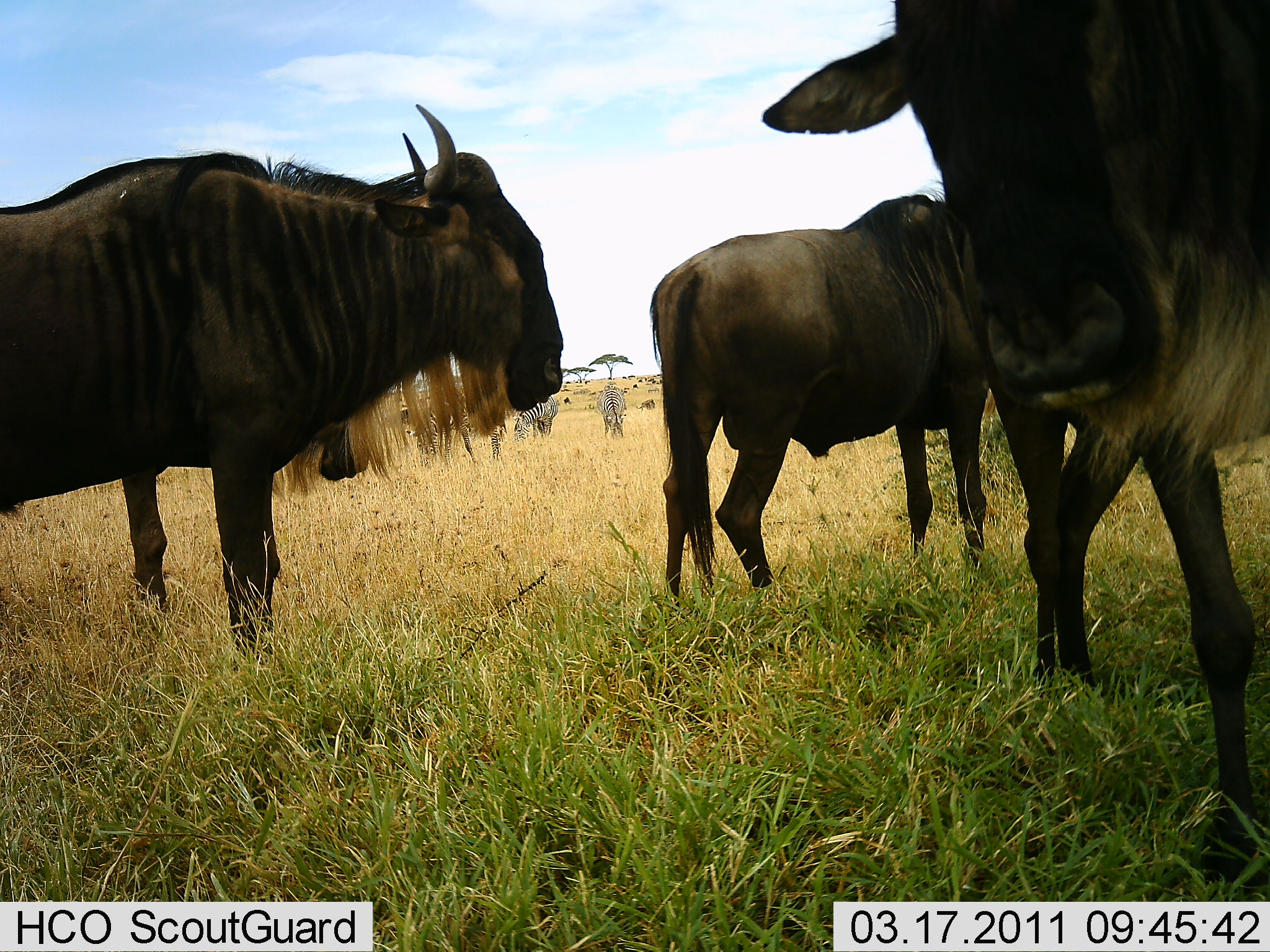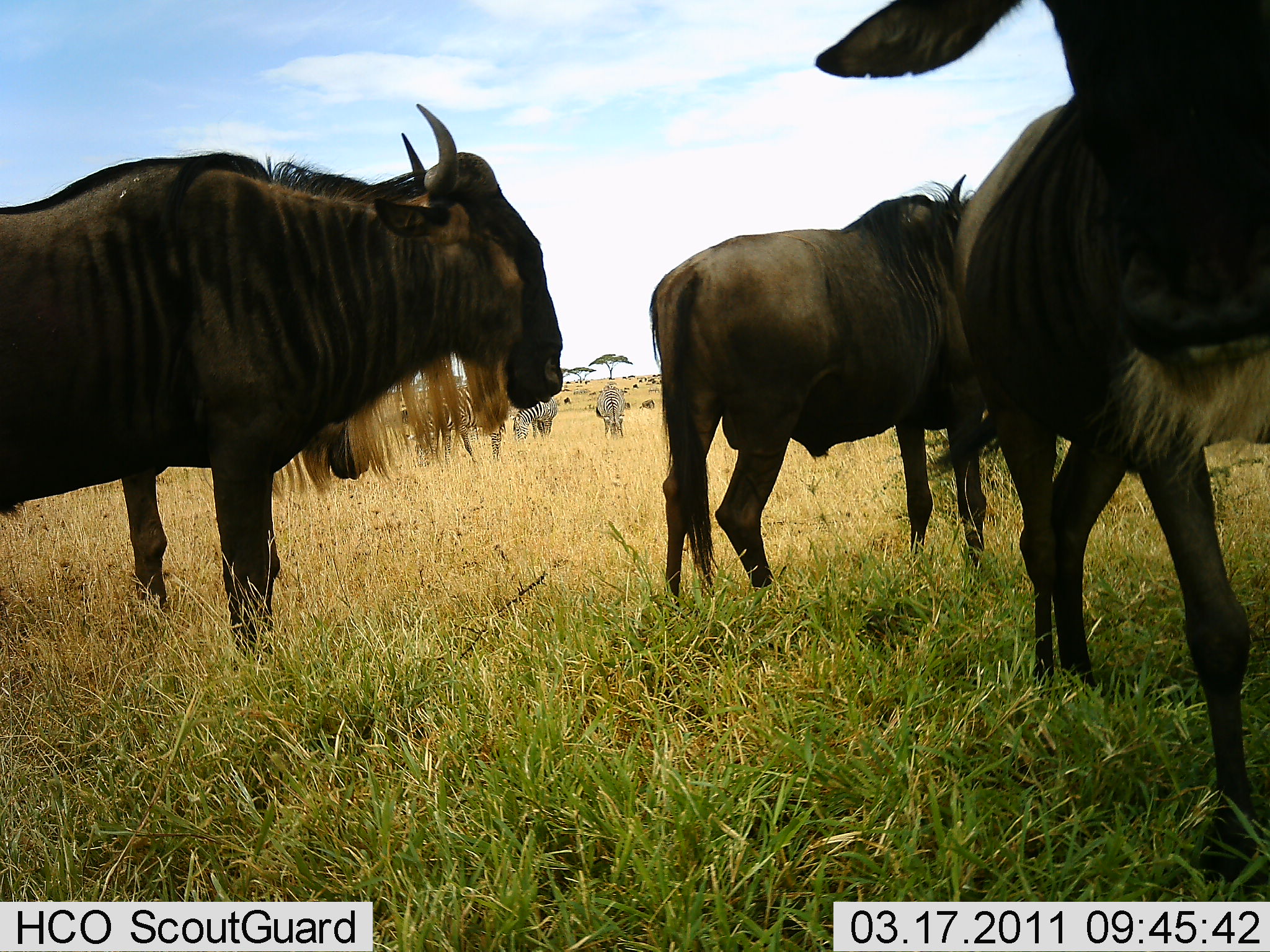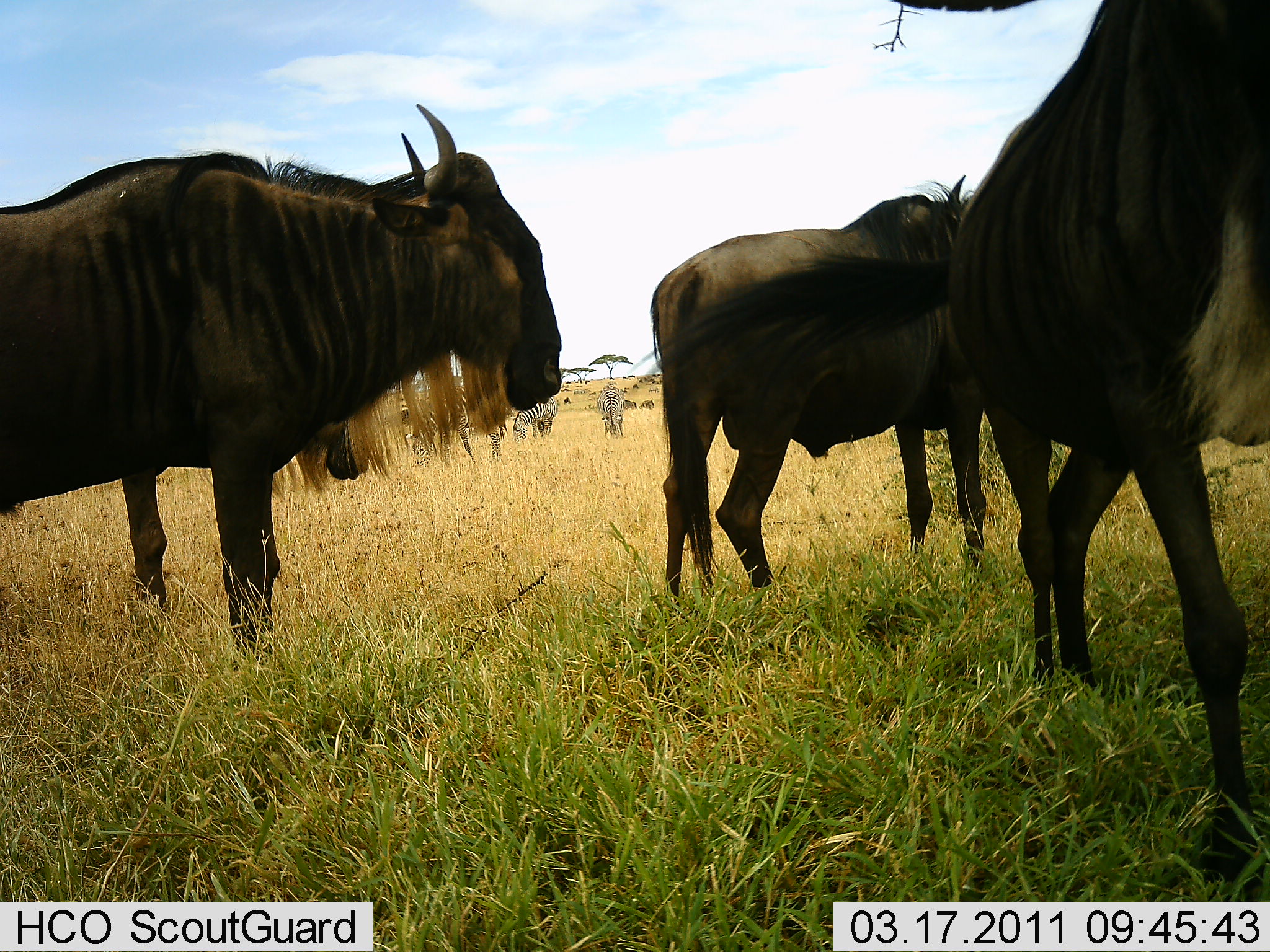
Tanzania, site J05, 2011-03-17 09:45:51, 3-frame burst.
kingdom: Animalia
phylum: Chordata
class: Mammalia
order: Artiodactyla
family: Bovidae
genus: Connochaetes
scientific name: Connochaetes taurinus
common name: blue wildebeest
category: wildebeest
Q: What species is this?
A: Wildebeest (blue wildebeest) (Connochaetes taurinus).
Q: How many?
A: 3.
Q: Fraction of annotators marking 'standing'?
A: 81%.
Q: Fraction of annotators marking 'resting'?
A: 0%.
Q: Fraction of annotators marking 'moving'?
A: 19%.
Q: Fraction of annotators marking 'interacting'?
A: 0%.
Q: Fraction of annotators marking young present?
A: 0%.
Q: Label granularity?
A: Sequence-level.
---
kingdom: Animalia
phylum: Chordata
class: Mammalia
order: Perissodactyla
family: Equidae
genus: Equus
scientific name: Equus quagga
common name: plains zebra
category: zebra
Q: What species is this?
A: Zebra (plains zebra) (Equus quagga).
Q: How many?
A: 3.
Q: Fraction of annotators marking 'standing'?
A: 40%.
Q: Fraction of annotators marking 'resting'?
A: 0%.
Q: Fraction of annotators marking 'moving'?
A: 0%.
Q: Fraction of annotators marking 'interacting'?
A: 0%.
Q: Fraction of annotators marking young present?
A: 0%.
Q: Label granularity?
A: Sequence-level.